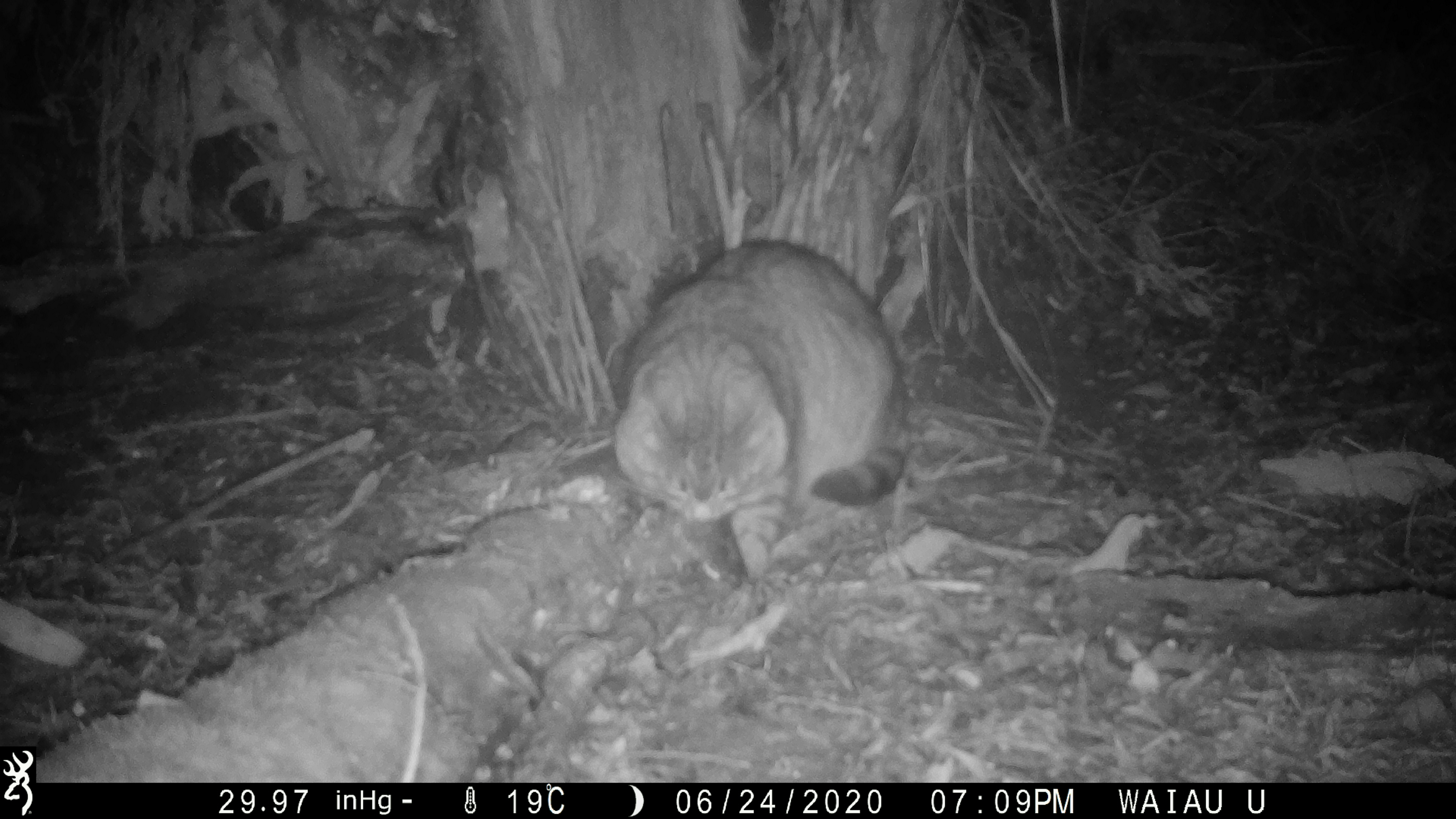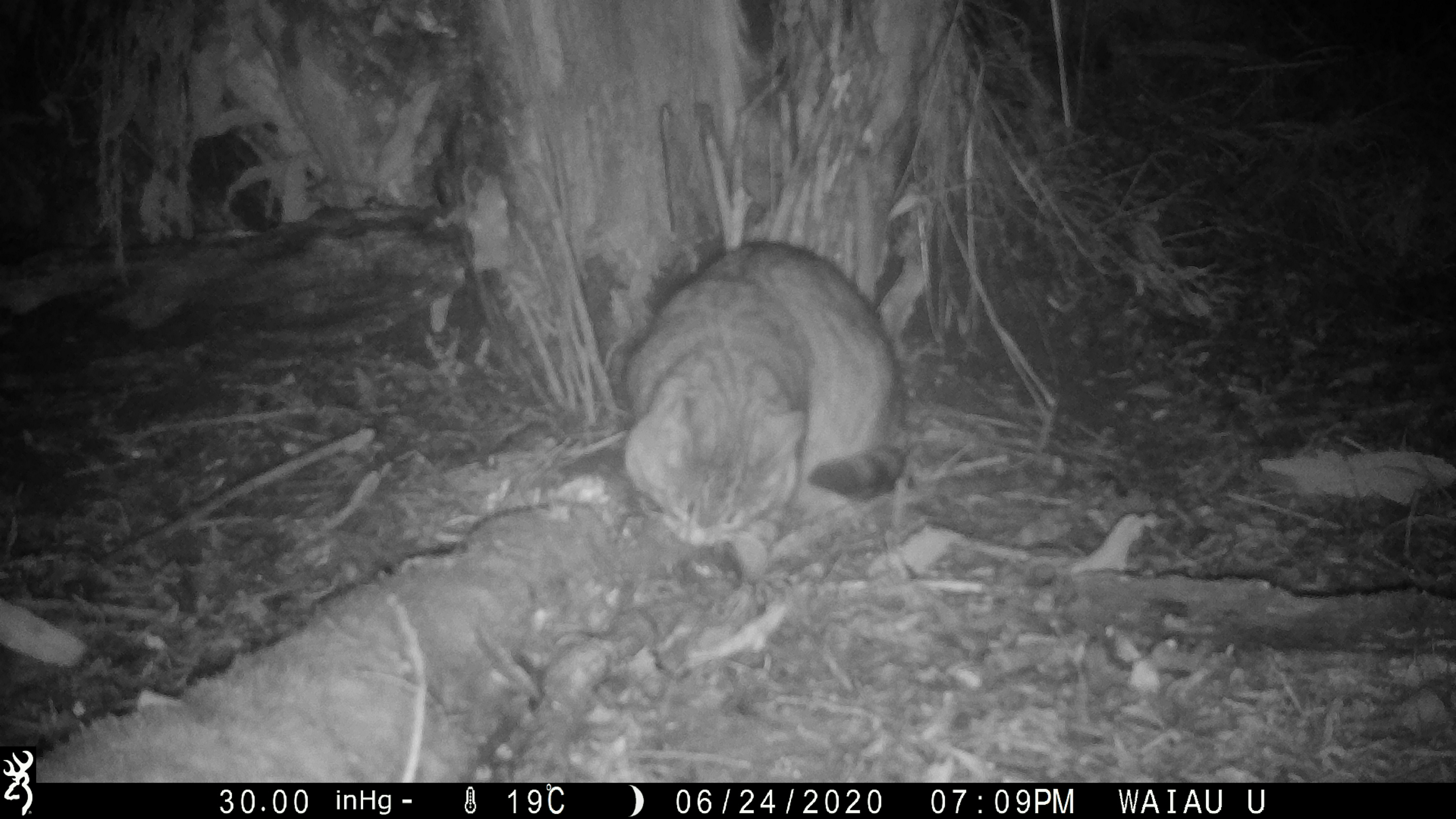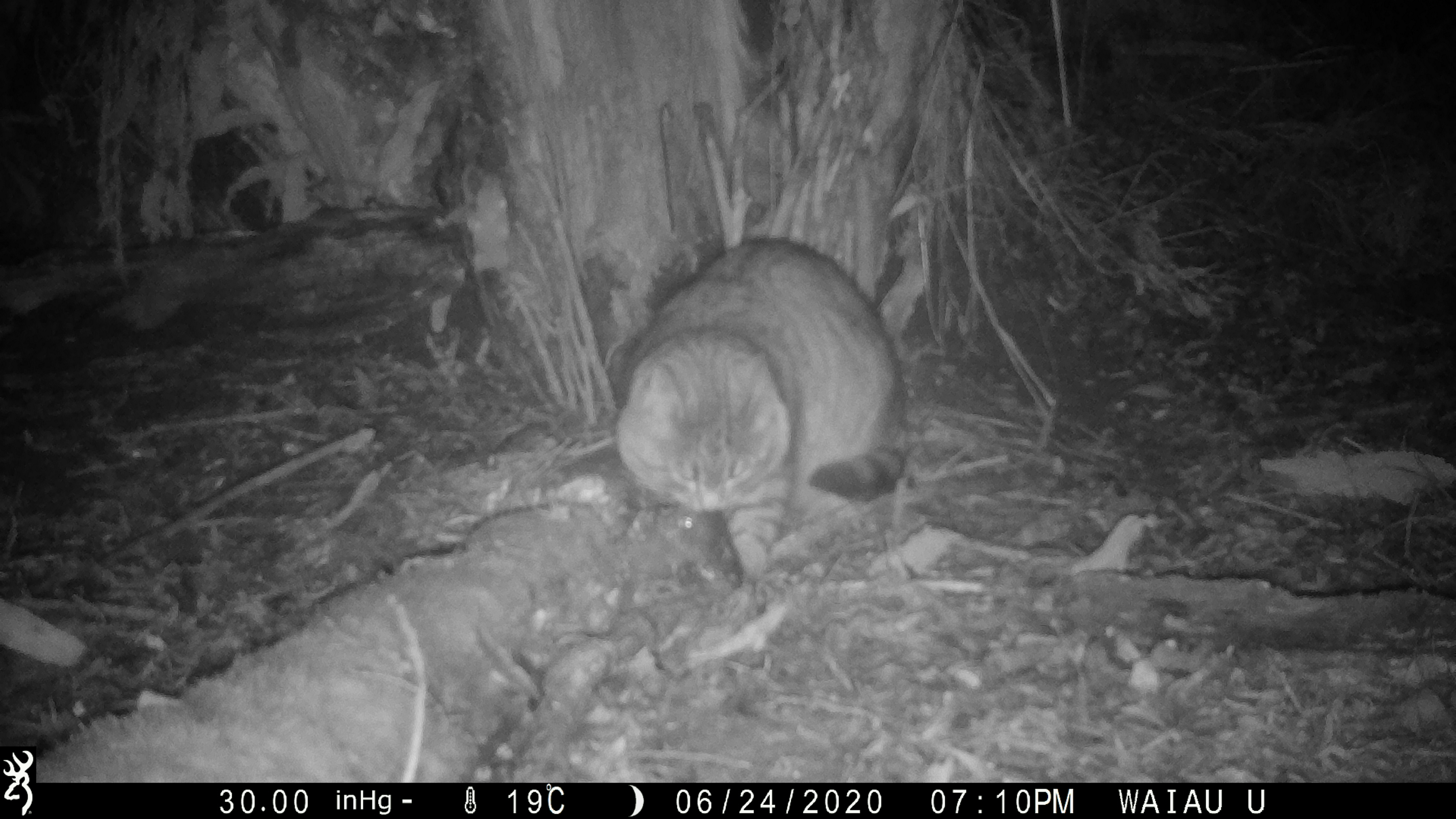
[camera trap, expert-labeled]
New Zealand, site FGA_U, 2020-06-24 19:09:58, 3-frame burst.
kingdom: Animalia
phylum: Chordata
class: Mammalia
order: Carnivora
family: Felidae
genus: Felis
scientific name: Felis catus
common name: domestic cat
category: cat